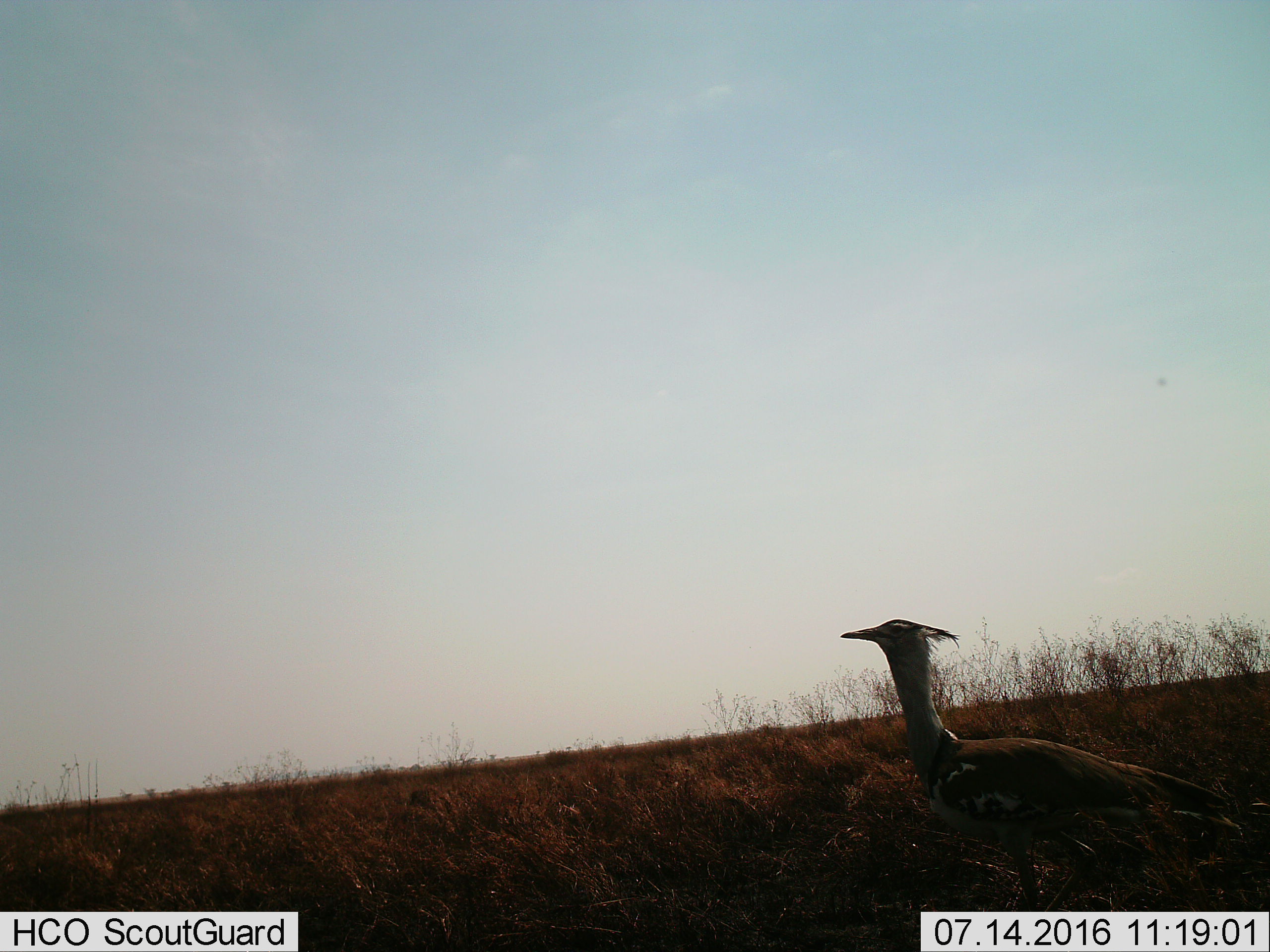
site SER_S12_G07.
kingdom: Animalia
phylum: Chordata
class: Aves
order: Otidiformes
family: Otididae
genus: Ardeotis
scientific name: Ardeotis kori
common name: kori bustard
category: bustardkori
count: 1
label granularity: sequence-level